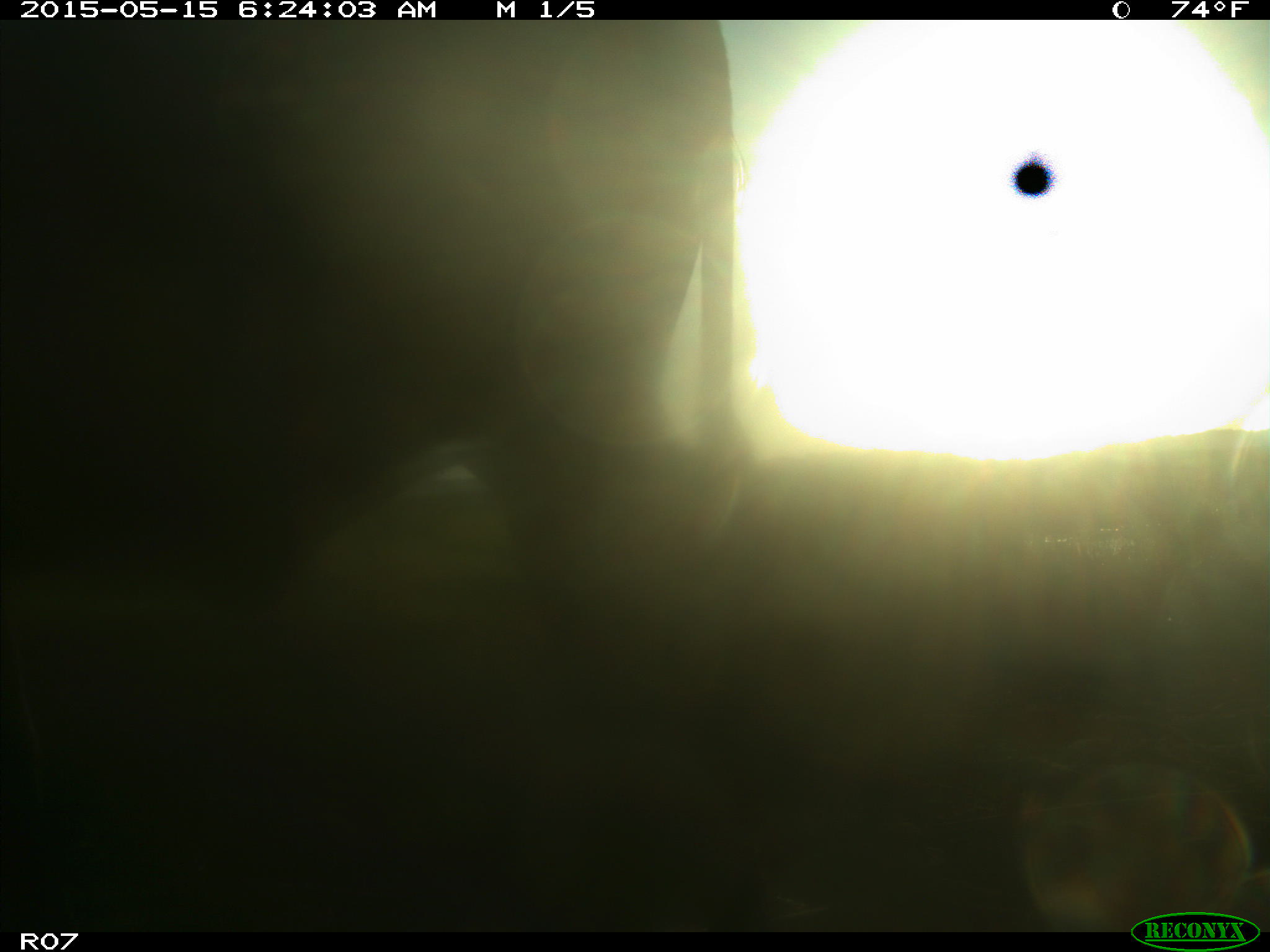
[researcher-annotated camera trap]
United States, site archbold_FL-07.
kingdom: Animalia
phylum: Chordata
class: Mammalia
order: Artiodactyla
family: Bovidae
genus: Bos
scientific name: Bos taurus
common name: domestic cow